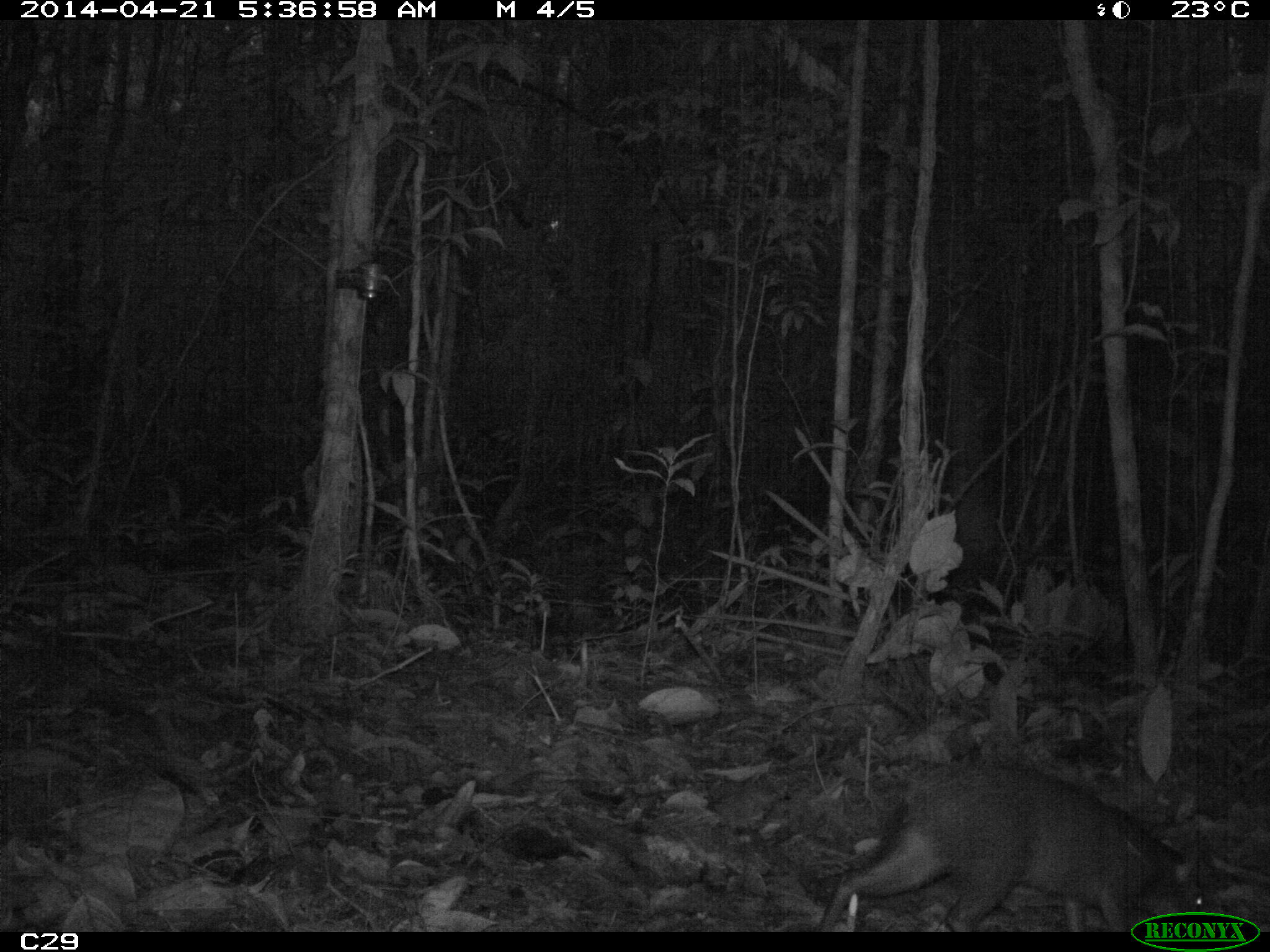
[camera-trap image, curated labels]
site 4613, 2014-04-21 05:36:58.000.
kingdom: Animalia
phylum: Chordata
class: Mammalia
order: Rodentia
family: Dasyproctidae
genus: Dasyprocta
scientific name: Dasyprocta leporina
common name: red-rumped agouti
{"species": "Dasyprocta leporina (red-rumped agouti)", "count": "1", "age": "adult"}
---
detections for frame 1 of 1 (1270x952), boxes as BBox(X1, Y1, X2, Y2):
dasyprocta leporina: BBox(817, 759, 1205, 932)